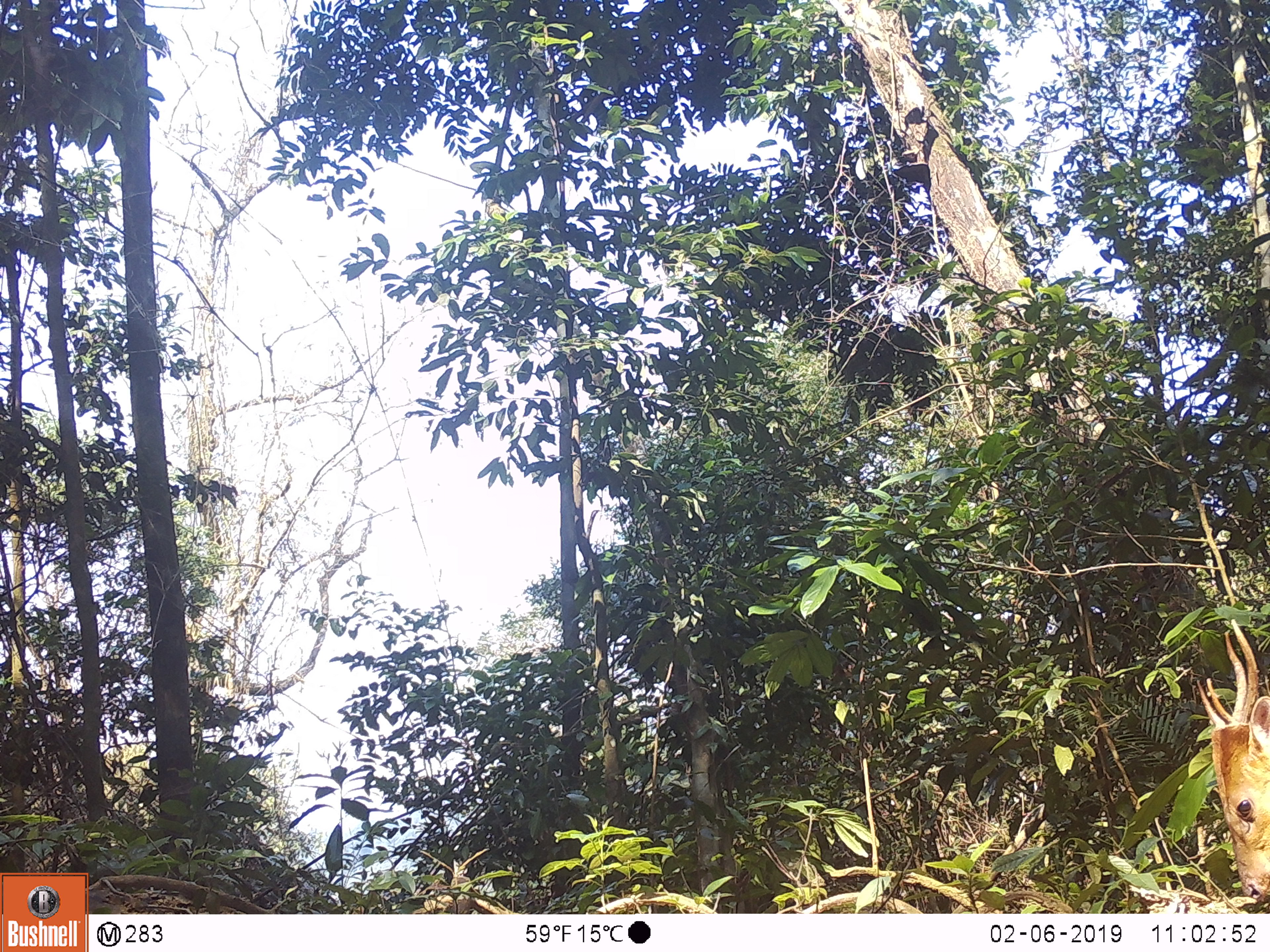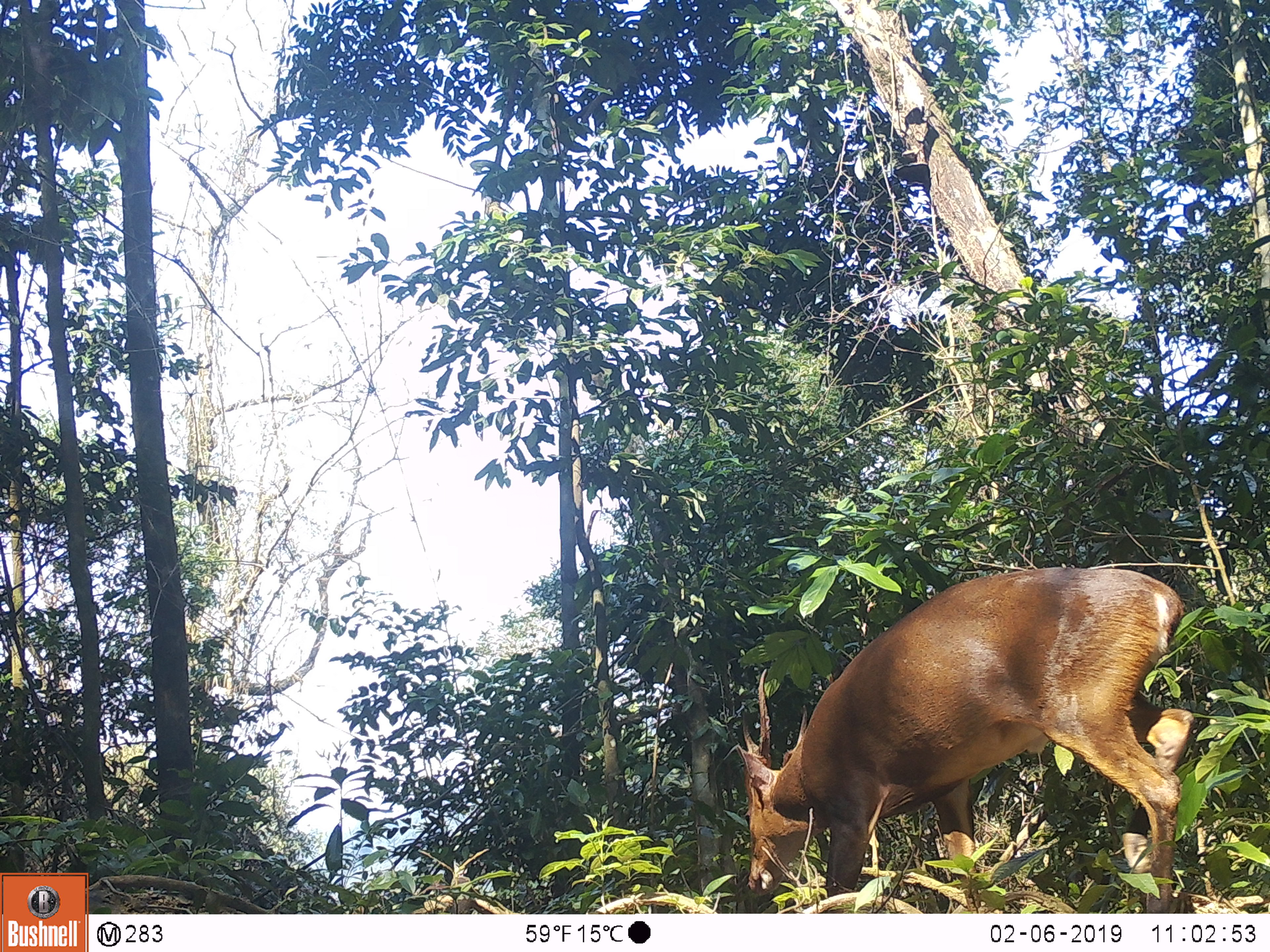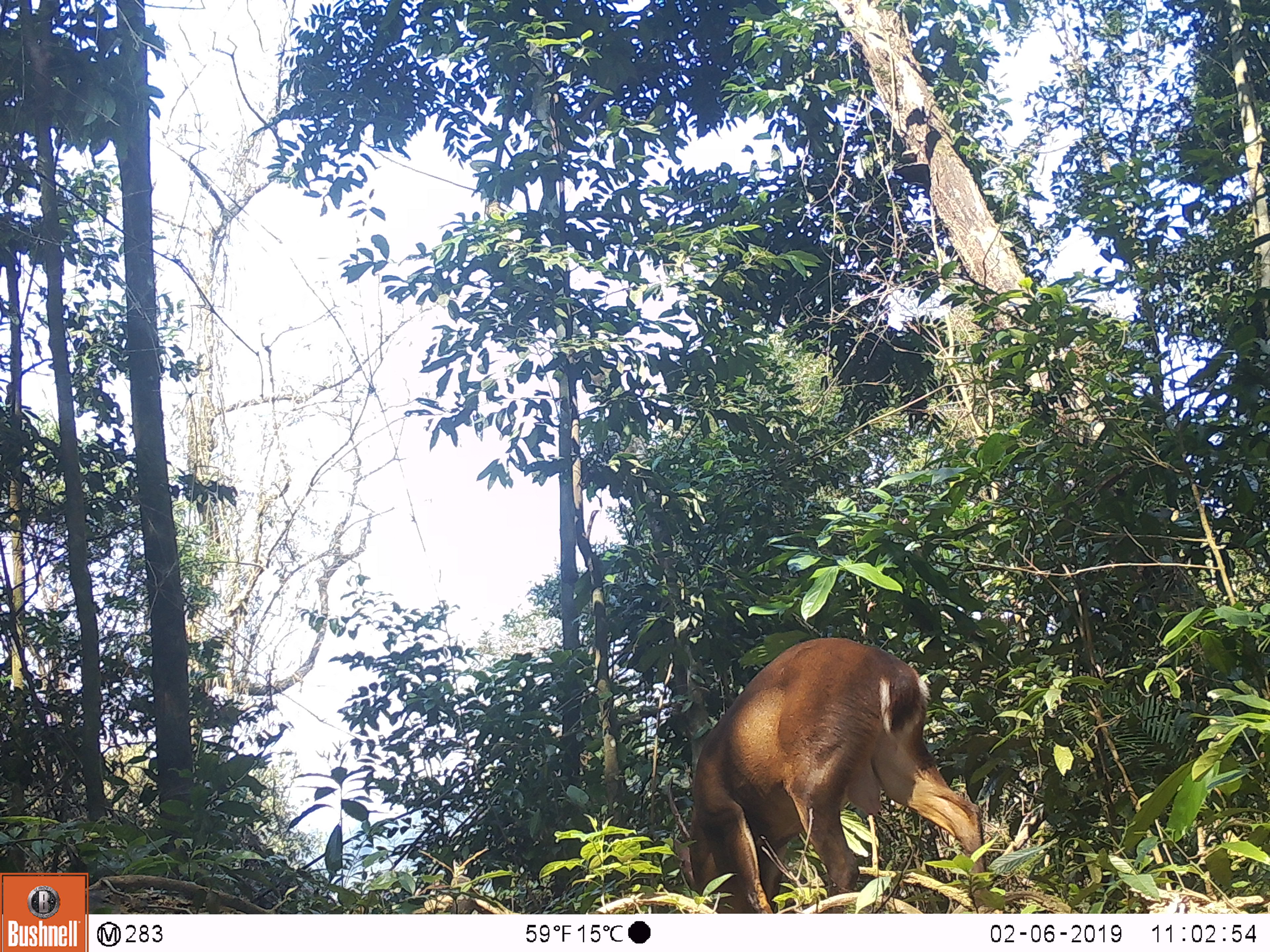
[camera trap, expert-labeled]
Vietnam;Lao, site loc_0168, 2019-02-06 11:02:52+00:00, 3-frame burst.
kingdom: Animalia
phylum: Chordata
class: Mammalia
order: Artiodactyla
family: Cervidae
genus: Muntiacus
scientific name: Muntiacus vuquangensis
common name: large-antlered muntjac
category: large antlered muntjac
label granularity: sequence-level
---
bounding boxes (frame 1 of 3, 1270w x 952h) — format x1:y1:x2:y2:
large antlered muntjac: 1196:619:1270:903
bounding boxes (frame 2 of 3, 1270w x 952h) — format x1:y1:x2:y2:
large antlered muntjac: 734:567:1194:914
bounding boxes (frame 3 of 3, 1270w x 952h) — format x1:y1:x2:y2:
large antlered muntjac: 669:637:986:913